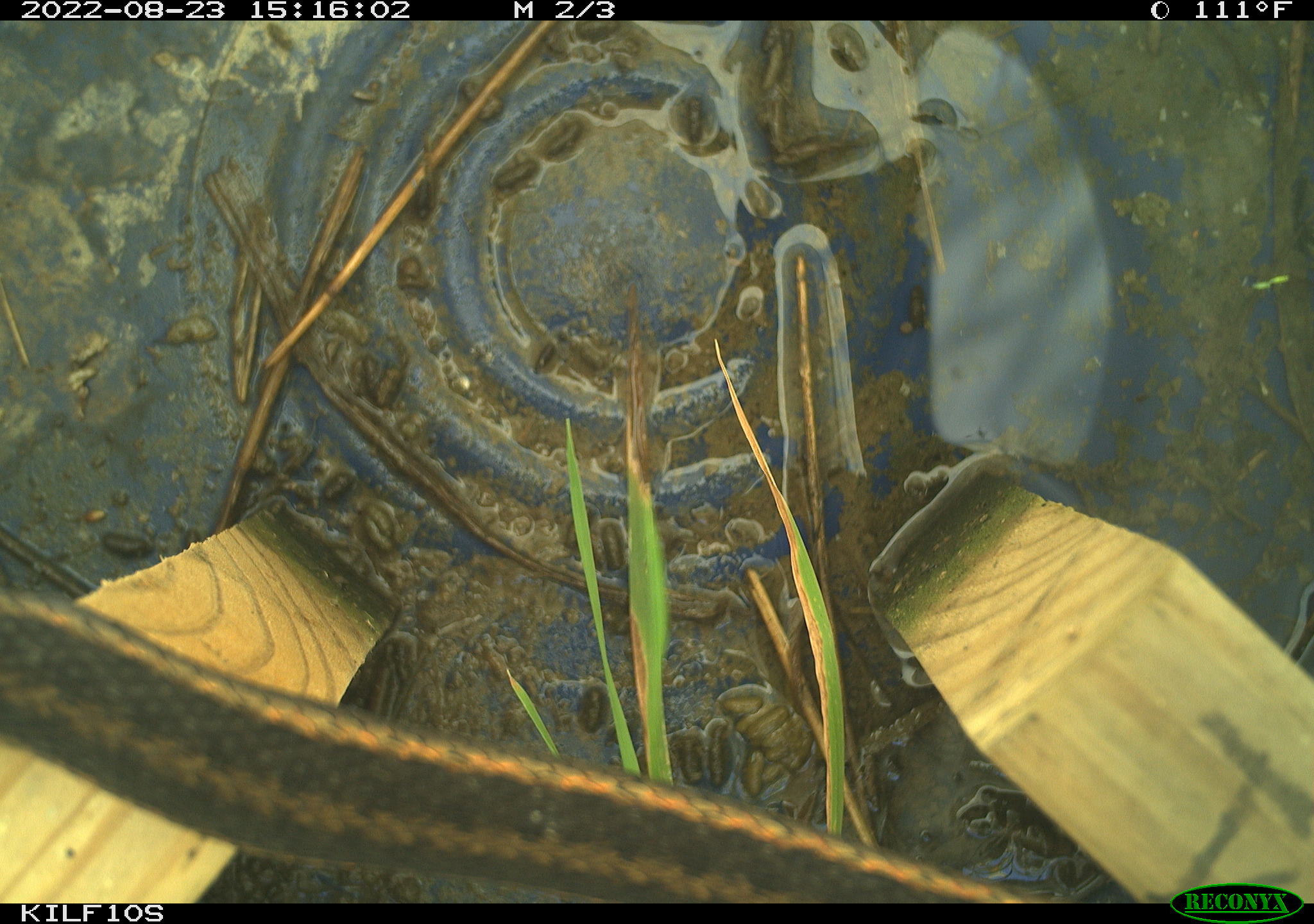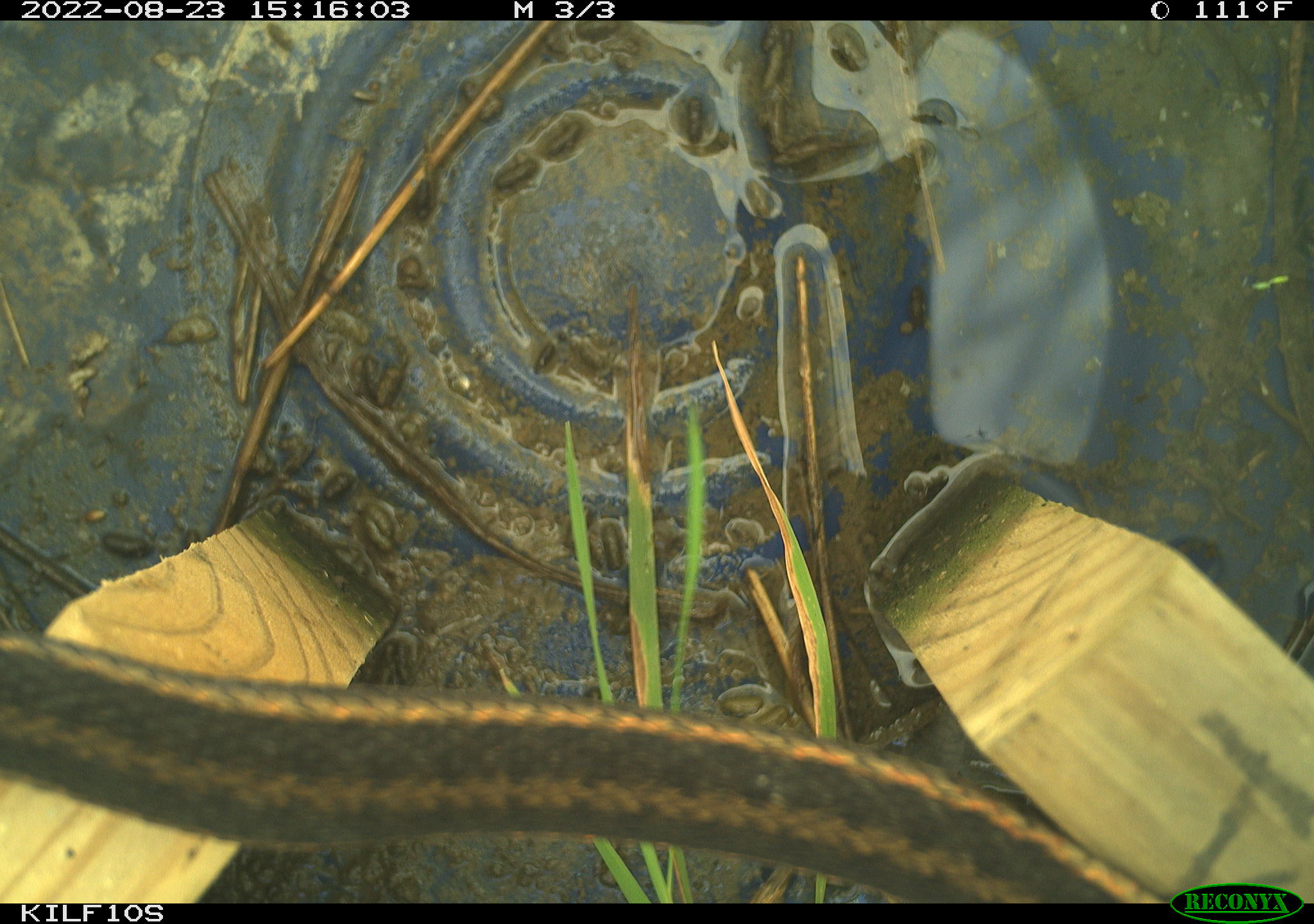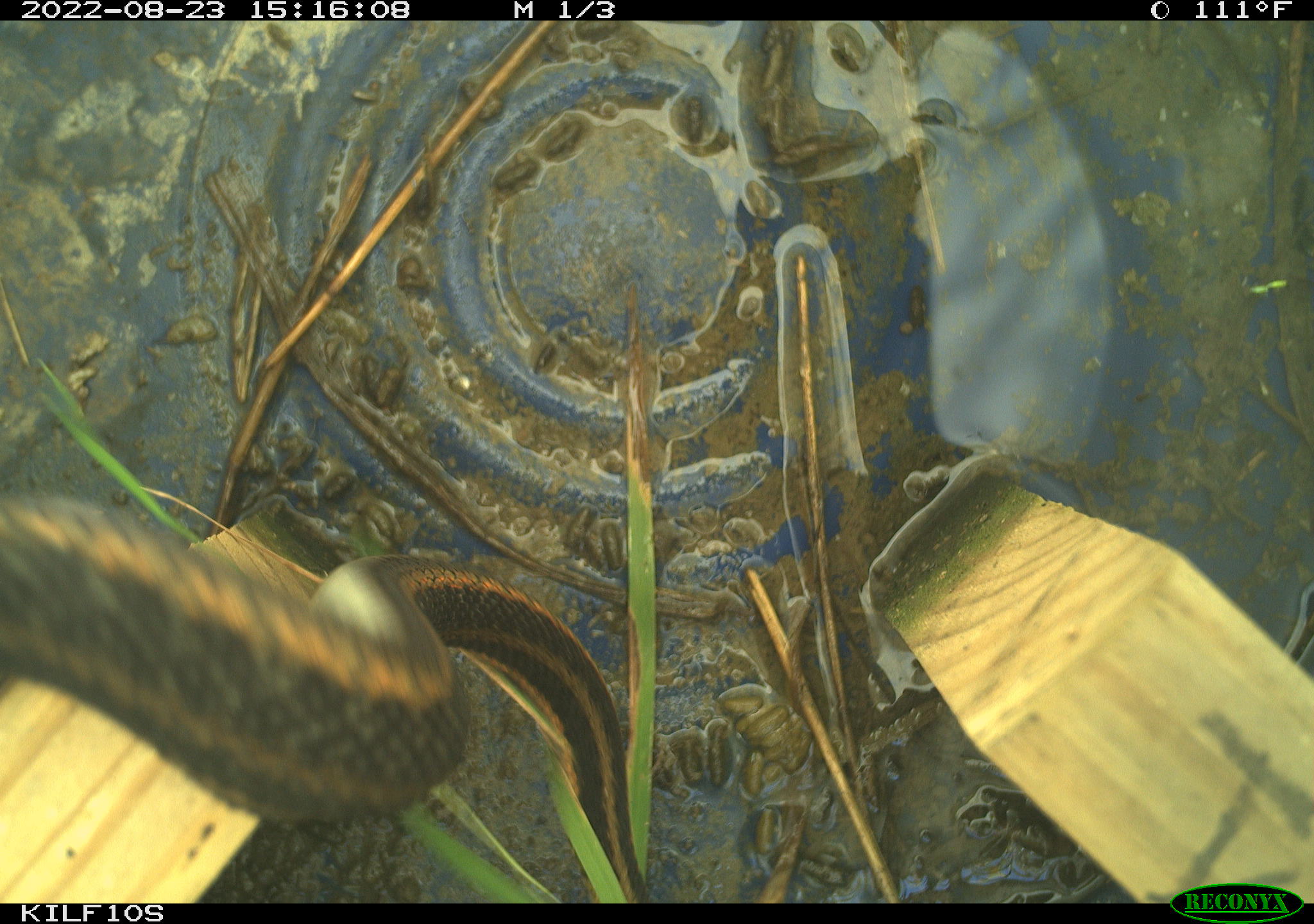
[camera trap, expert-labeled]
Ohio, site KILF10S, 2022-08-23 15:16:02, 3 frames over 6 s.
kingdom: Animalia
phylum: Chordata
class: Reptilia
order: Squamata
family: Colubridae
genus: Thamnophis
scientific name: Thamnophis sirtalis sirtalis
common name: eastern gartersnake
Eastern gartersnake (Thamnophis sirtalis sirtalis).